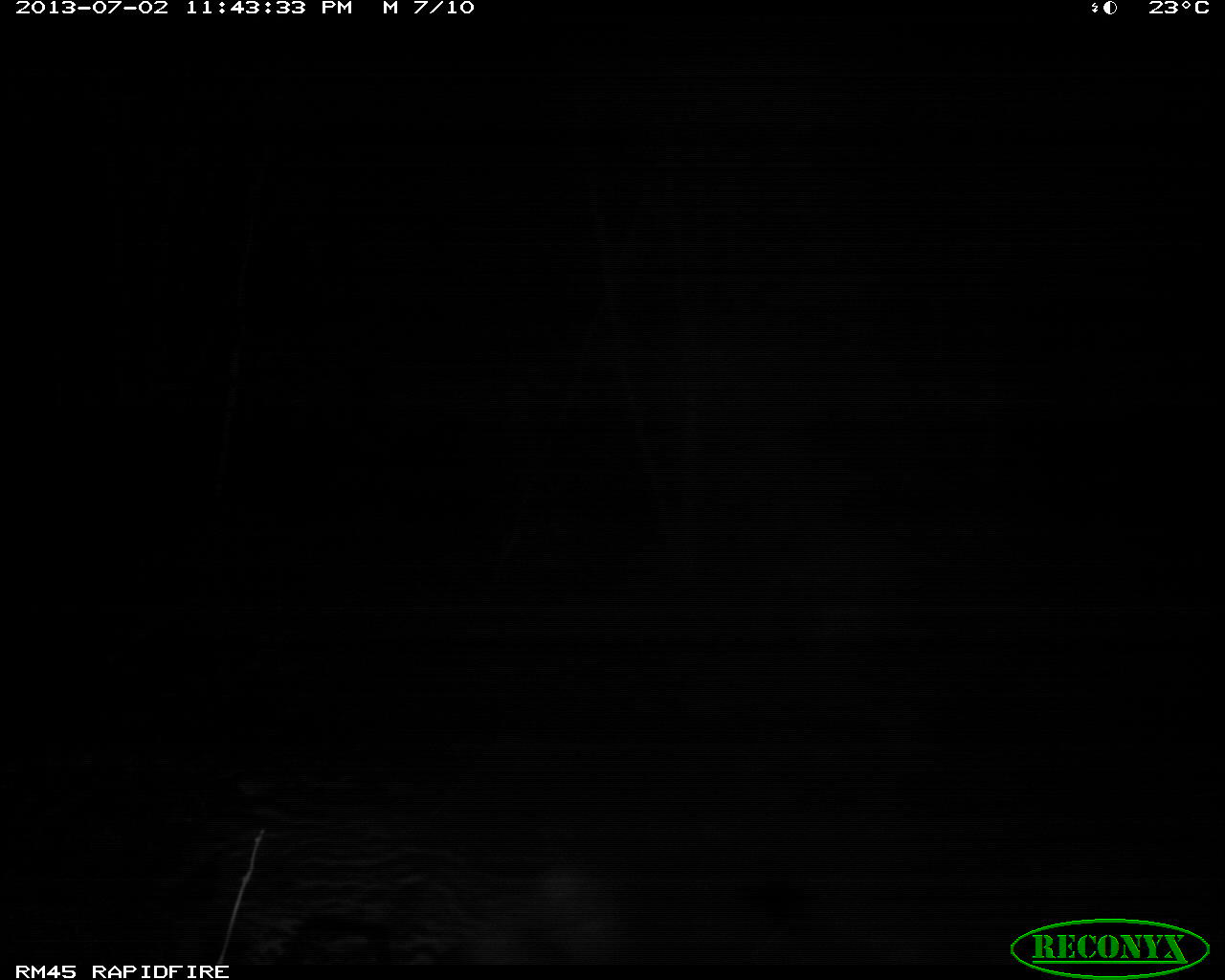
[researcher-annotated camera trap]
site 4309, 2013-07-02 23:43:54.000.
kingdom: Animalia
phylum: Chordata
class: Mammalia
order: Carnivora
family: Felidae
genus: Leopardus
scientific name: Leopardus pardalis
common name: ocelot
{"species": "Leopardus pardalis (ocelot)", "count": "2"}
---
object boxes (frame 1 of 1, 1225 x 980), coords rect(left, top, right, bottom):
leopardus pardalis: rect(126, 804, 609, 959)